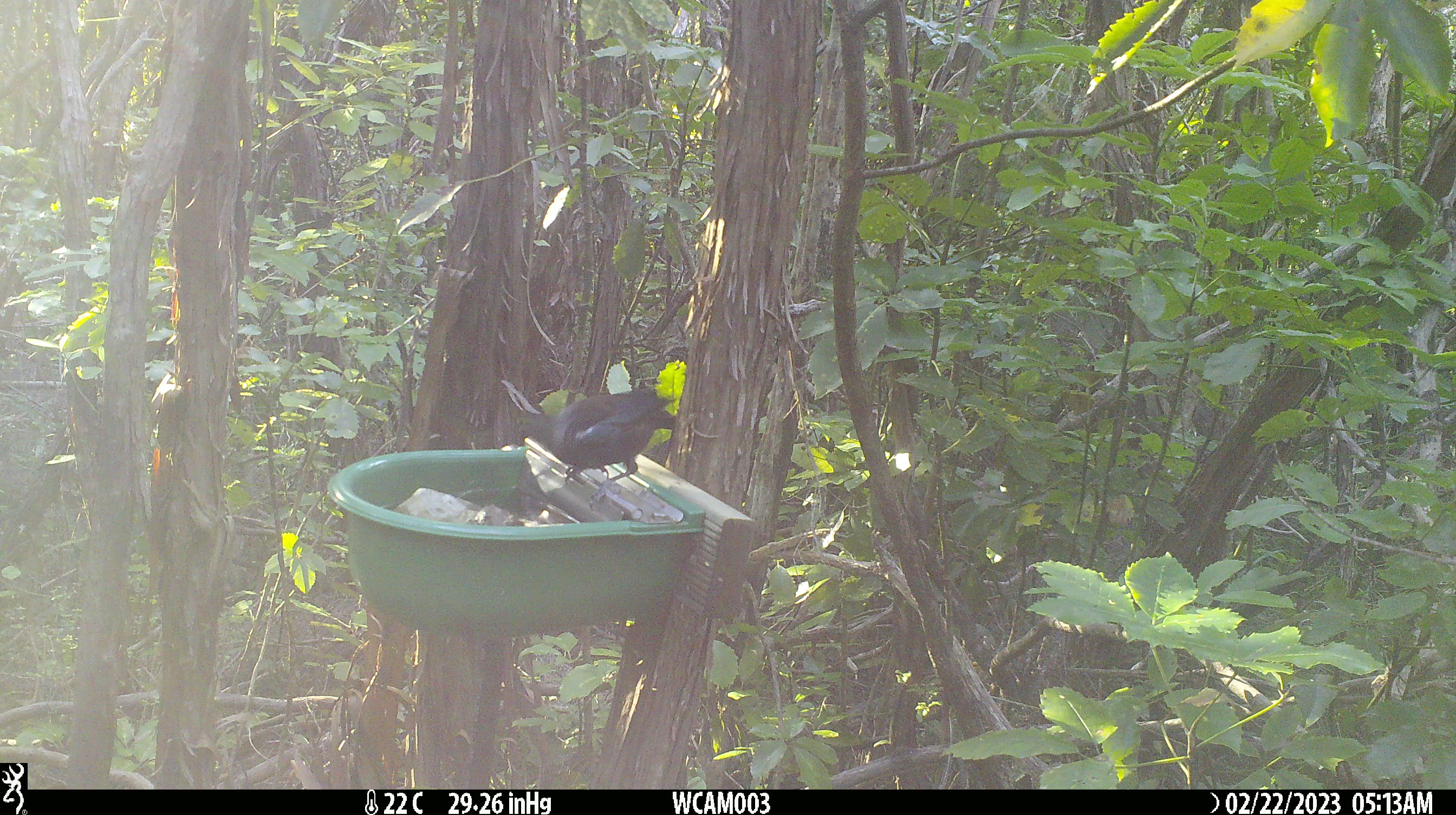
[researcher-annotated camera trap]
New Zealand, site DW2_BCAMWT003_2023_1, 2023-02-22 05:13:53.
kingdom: Animalia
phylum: Chordata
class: Aves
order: Passeriformes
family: Meliphagidae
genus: Prosthemadera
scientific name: Prosthemadera novaeseelandiae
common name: tui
Tui (Prosthemadera novaeseelandiae).